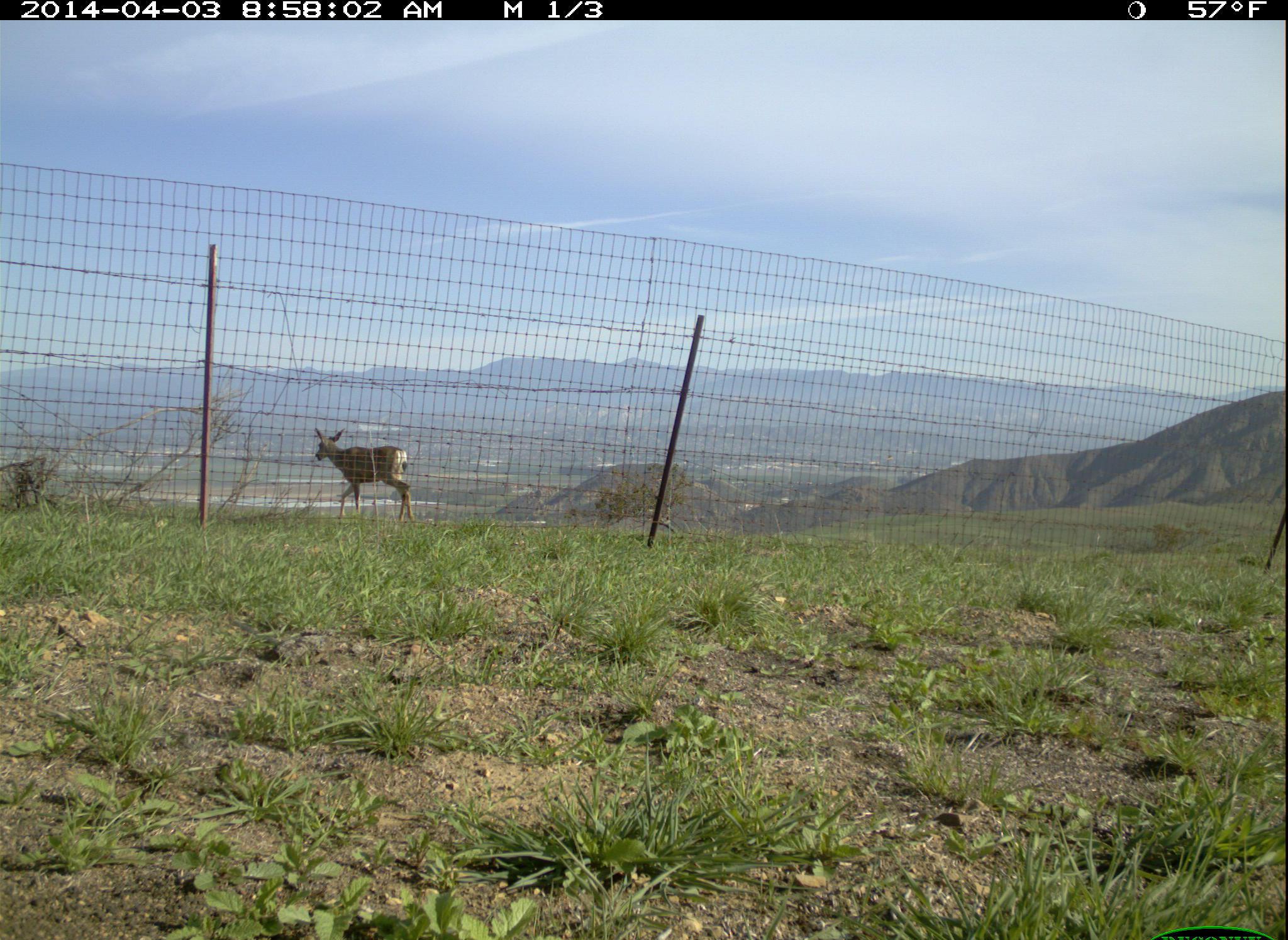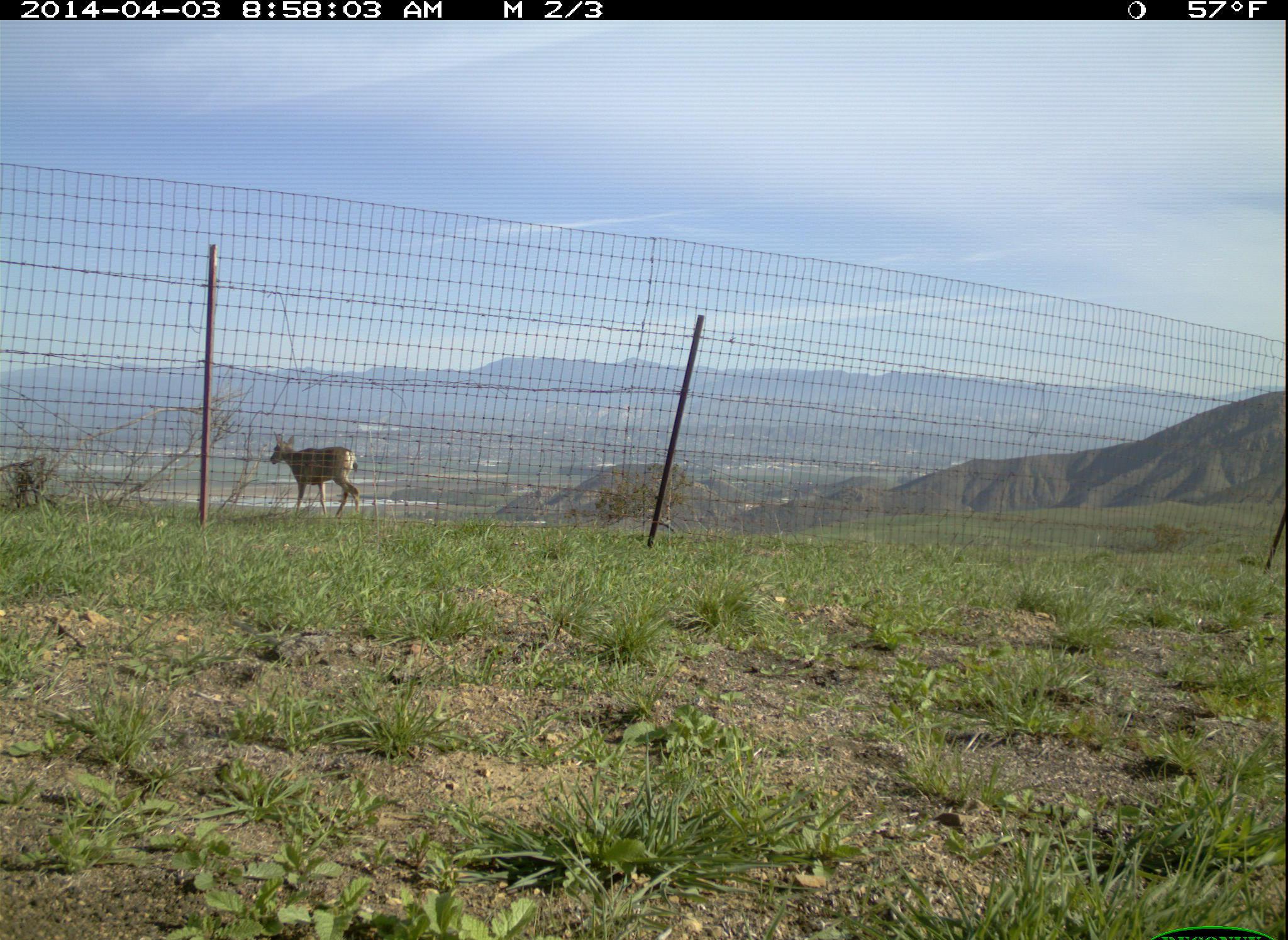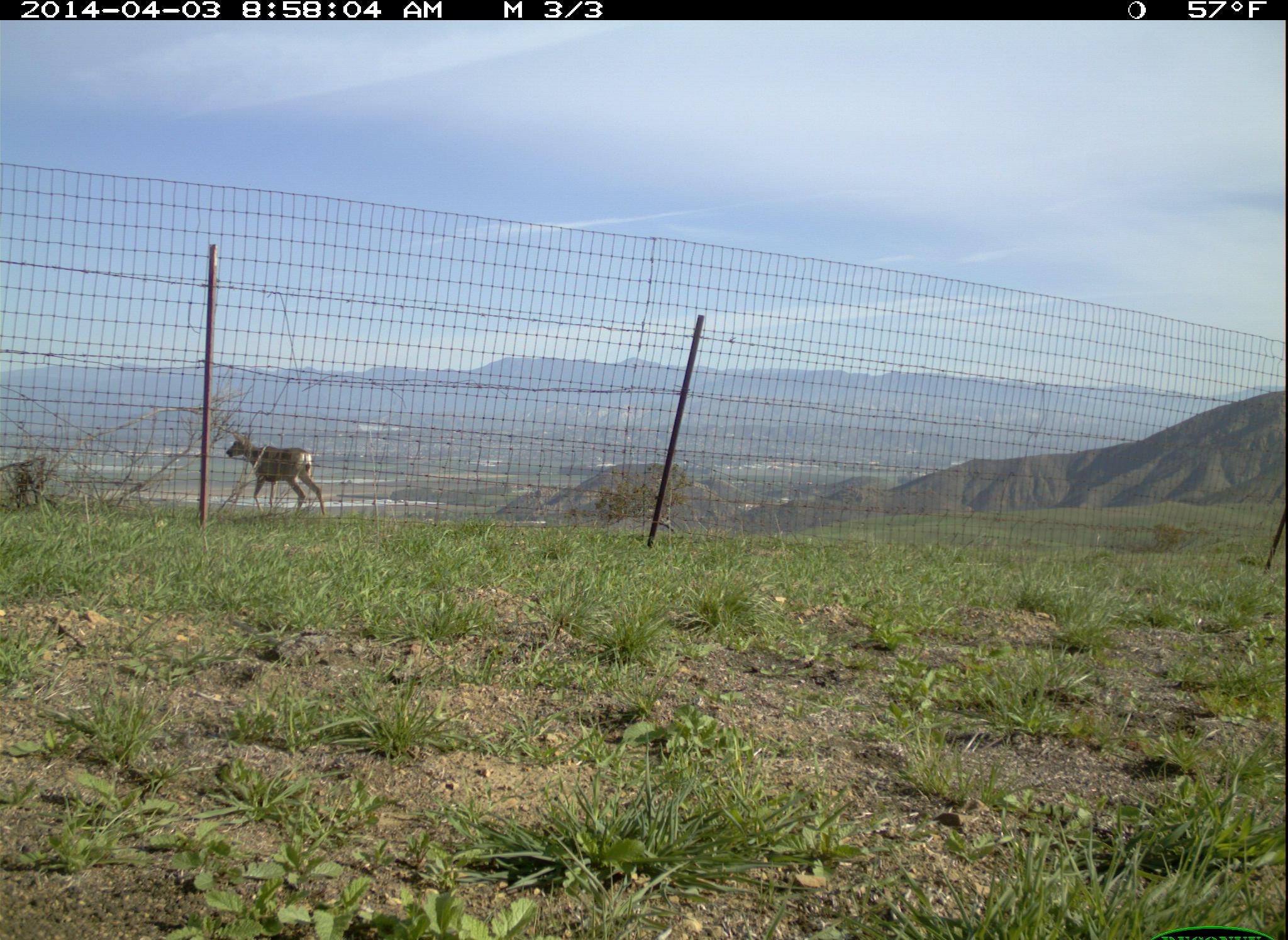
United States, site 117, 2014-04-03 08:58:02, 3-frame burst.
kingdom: Animalia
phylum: Chordata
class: Mammalia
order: Artiodactyla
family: Cervidae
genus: Odocoileus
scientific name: Odocoileus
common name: deer